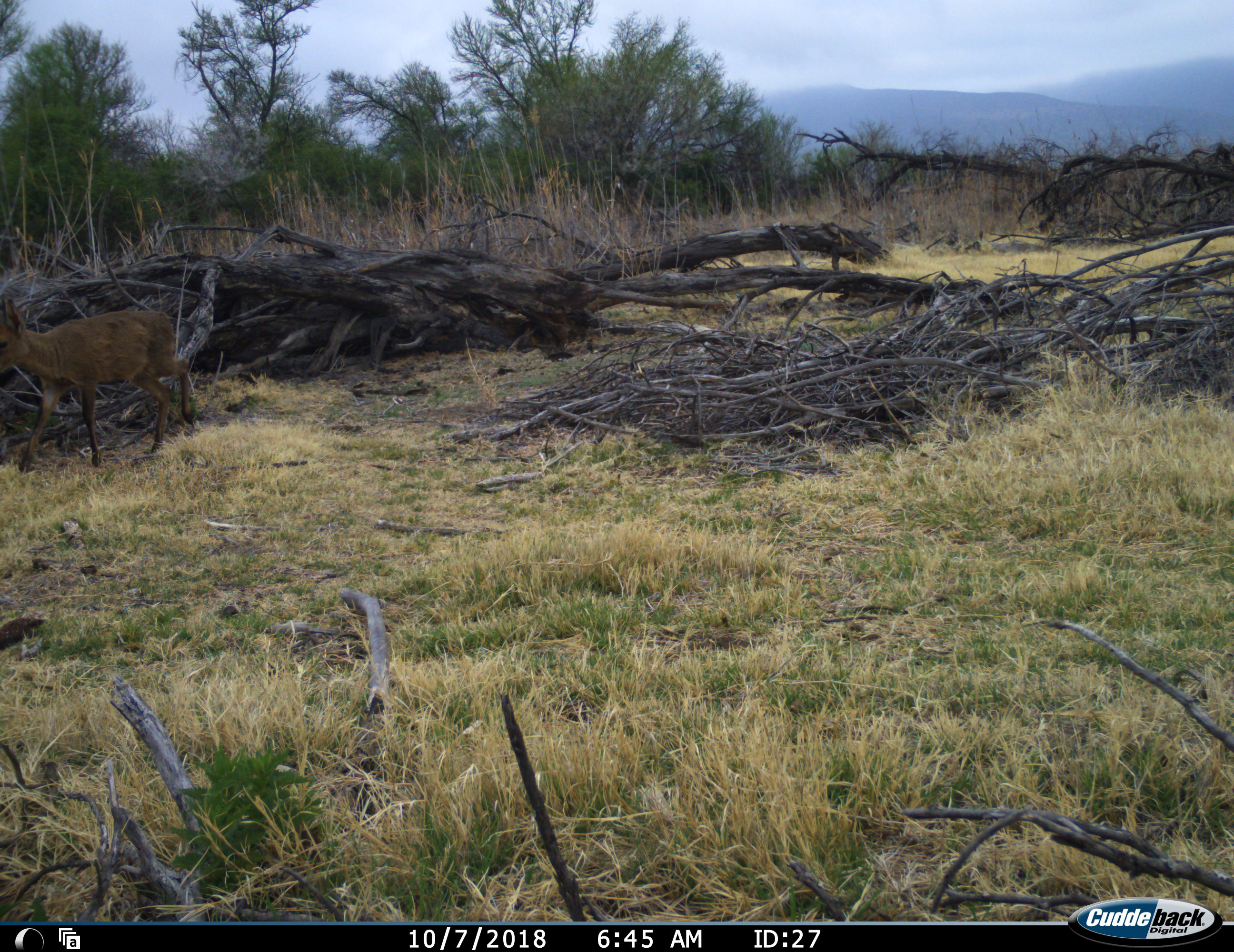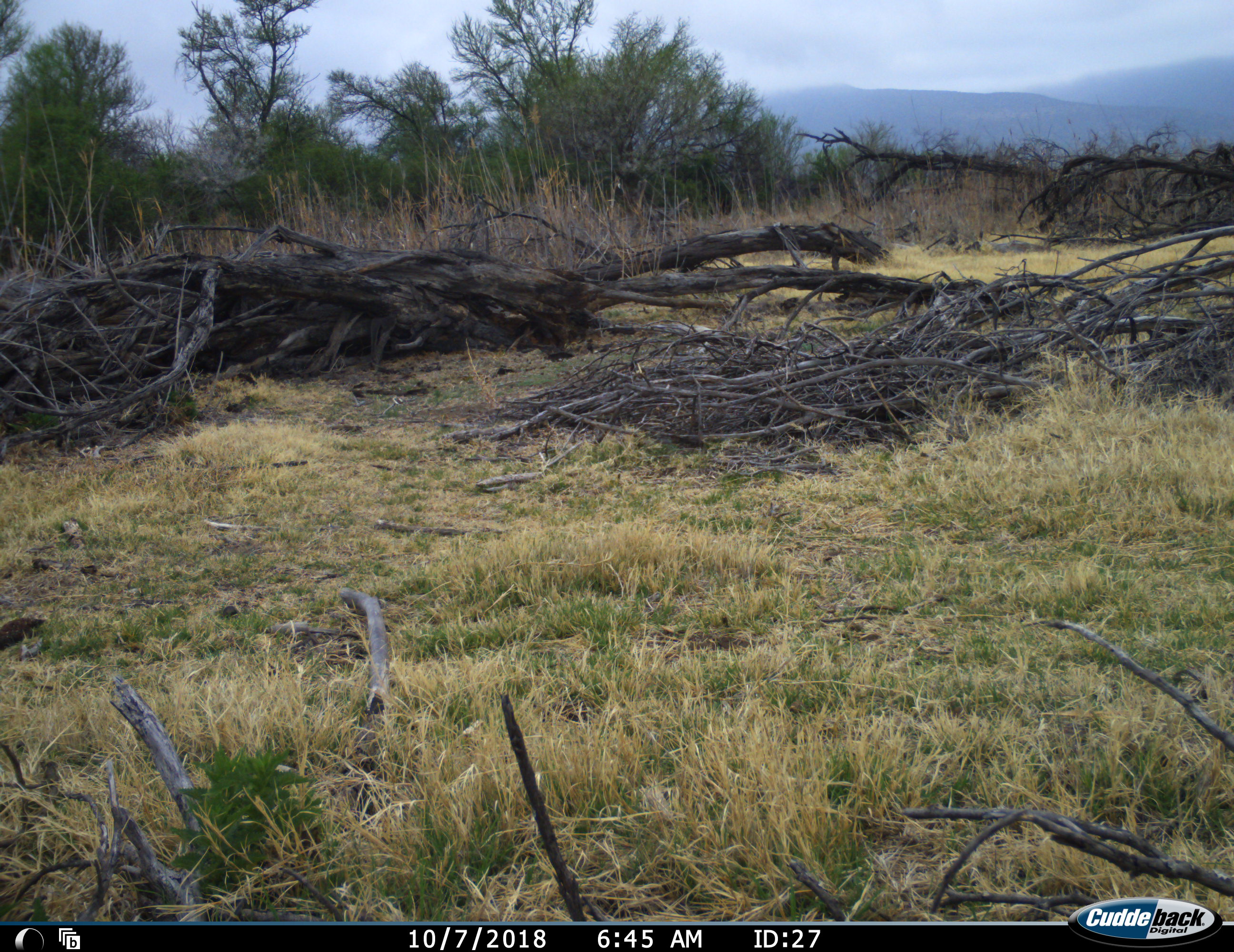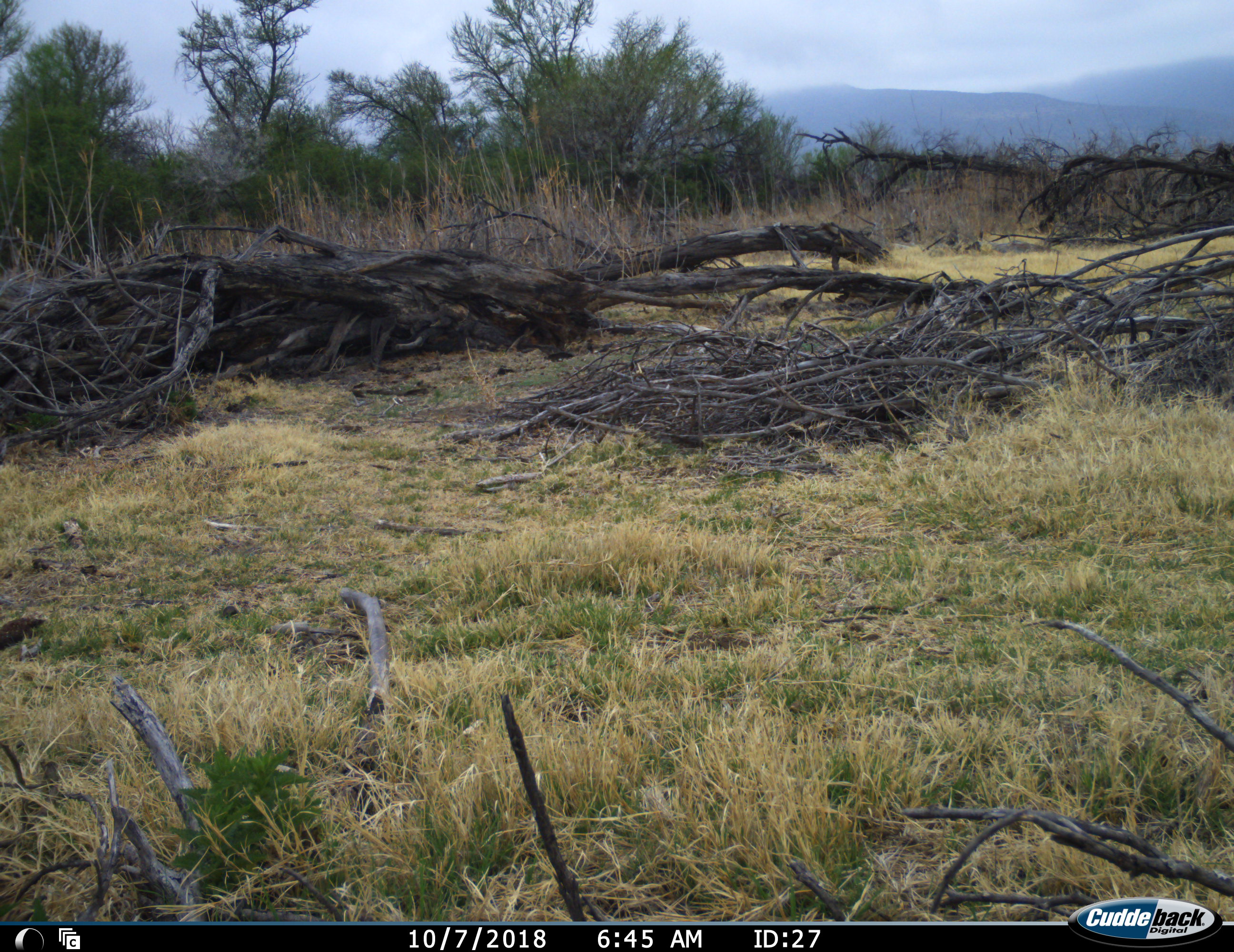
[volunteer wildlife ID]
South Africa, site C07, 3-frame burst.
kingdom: Animalia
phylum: Chordata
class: Mammalia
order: Artiodactyla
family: Bovidae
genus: Sylvicapra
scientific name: Sylvicapra grimmia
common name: common grey duiker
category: duikercommongrey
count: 1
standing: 0%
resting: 0%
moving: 100%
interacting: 0%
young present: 0%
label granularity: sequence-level